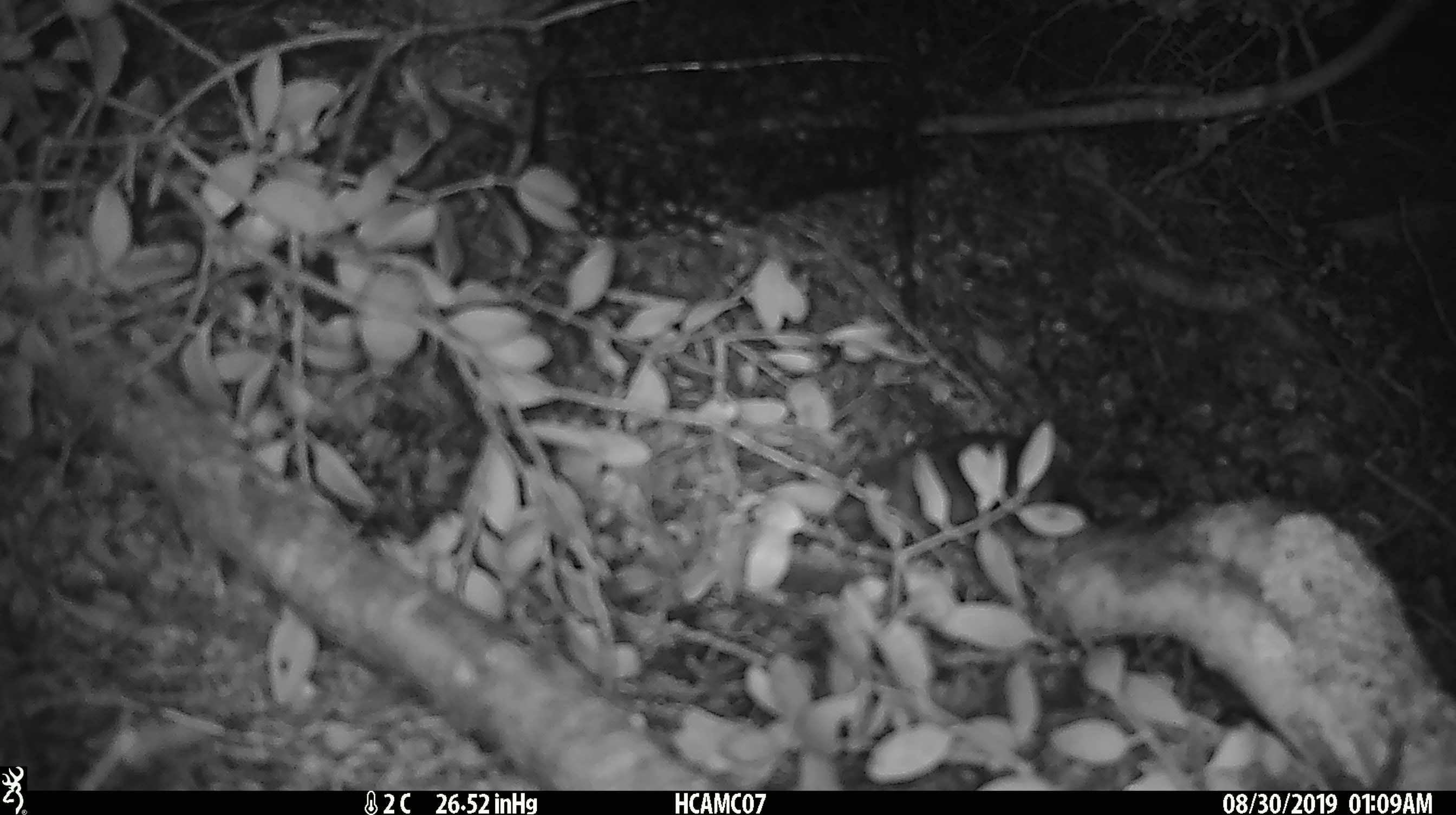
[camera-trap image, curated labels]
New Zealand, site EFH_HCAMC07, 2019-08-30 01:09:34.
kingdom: Animalia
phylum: Chordata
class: Mammalia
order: Rodentia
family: Muridae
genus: Mus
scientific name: Mus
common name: mouse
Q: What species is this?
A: Mouse (Mus).